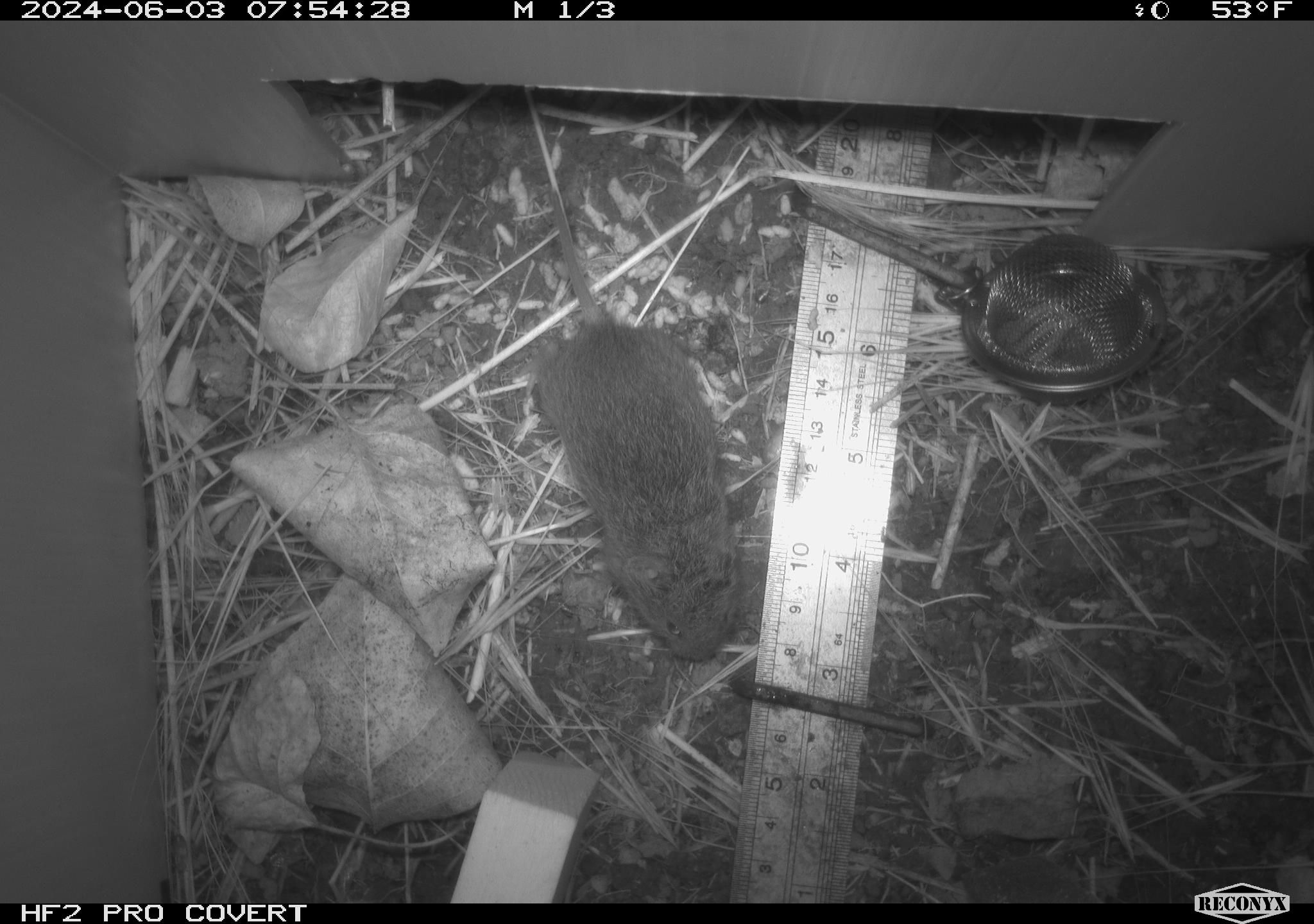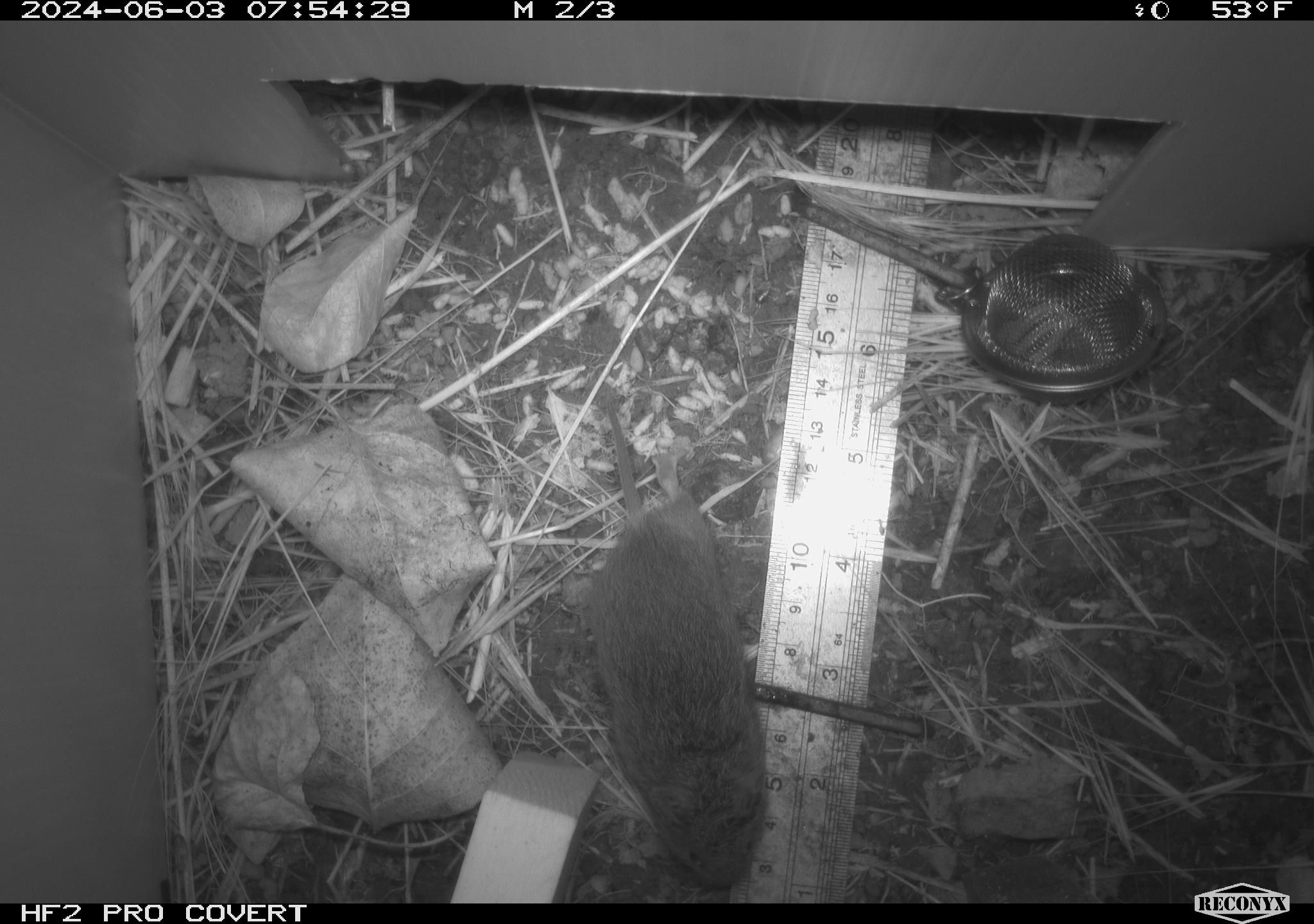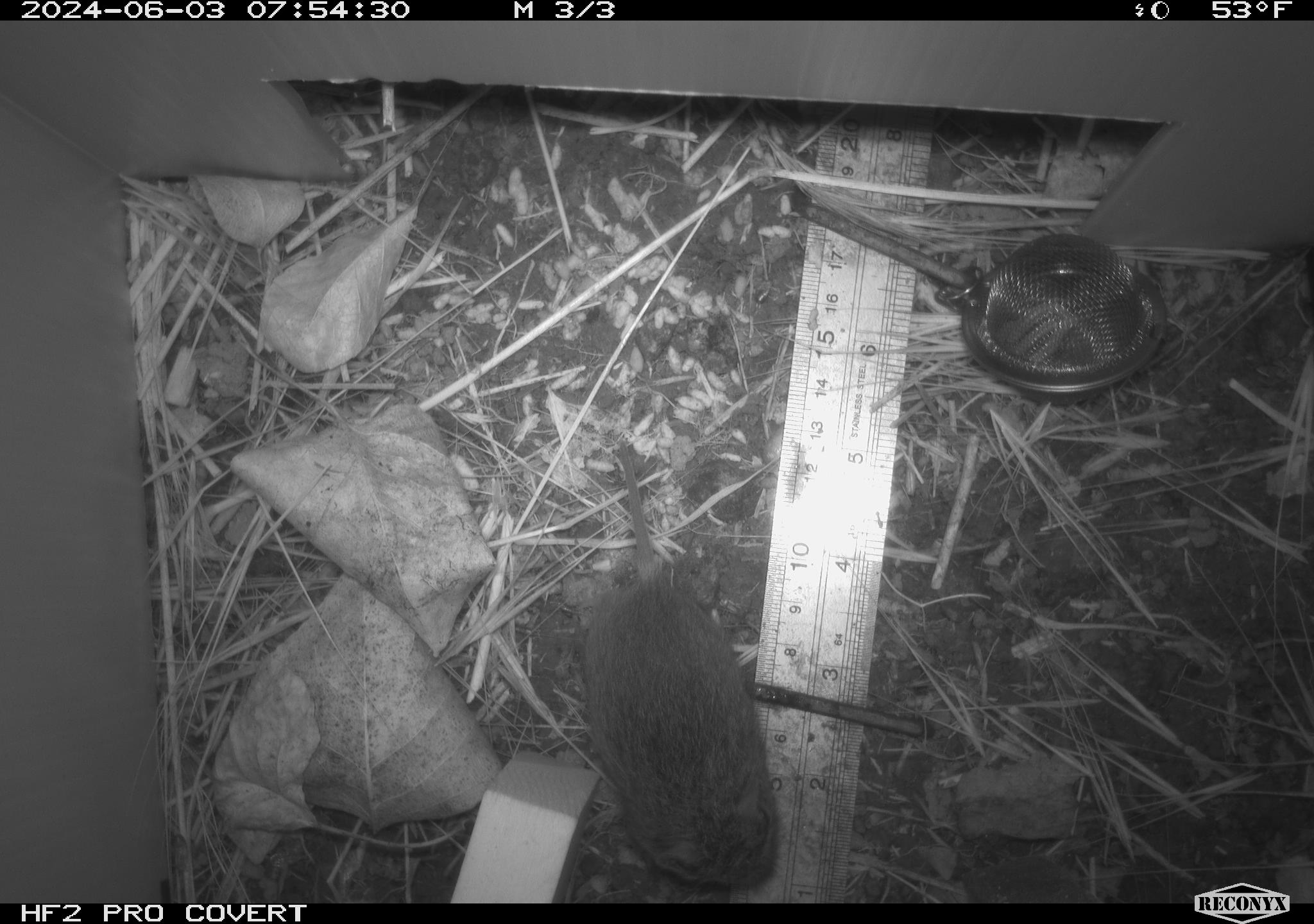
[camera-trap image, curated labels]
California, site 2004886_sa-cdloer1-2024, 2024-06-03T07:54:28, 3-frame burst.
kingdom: Animalia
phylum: Chordata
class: Mammalia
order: Rodentia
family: Cricetidae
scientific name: Arvicolinae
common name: voles, lemmings, and muskrats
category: arvicolinae subfamily